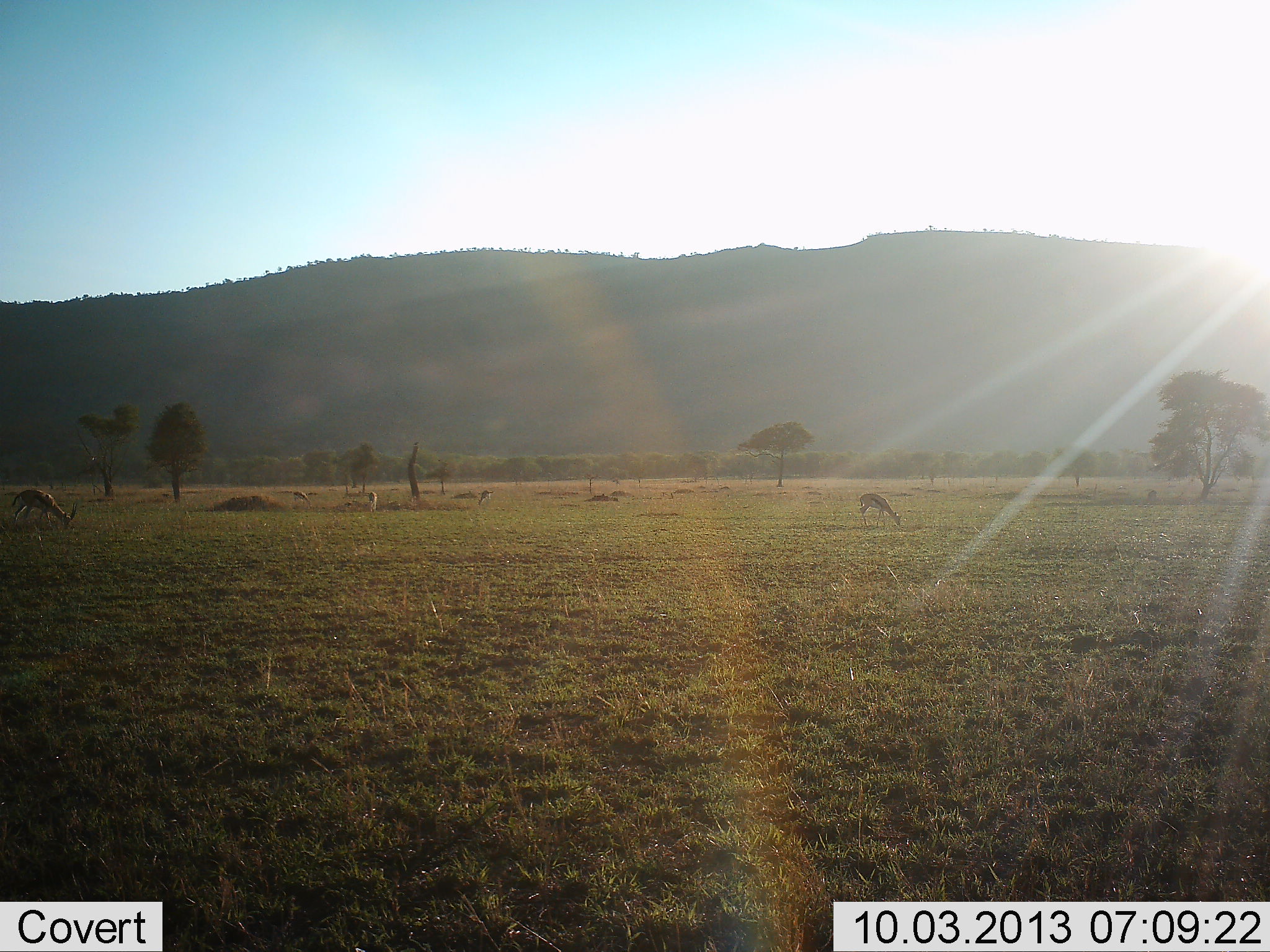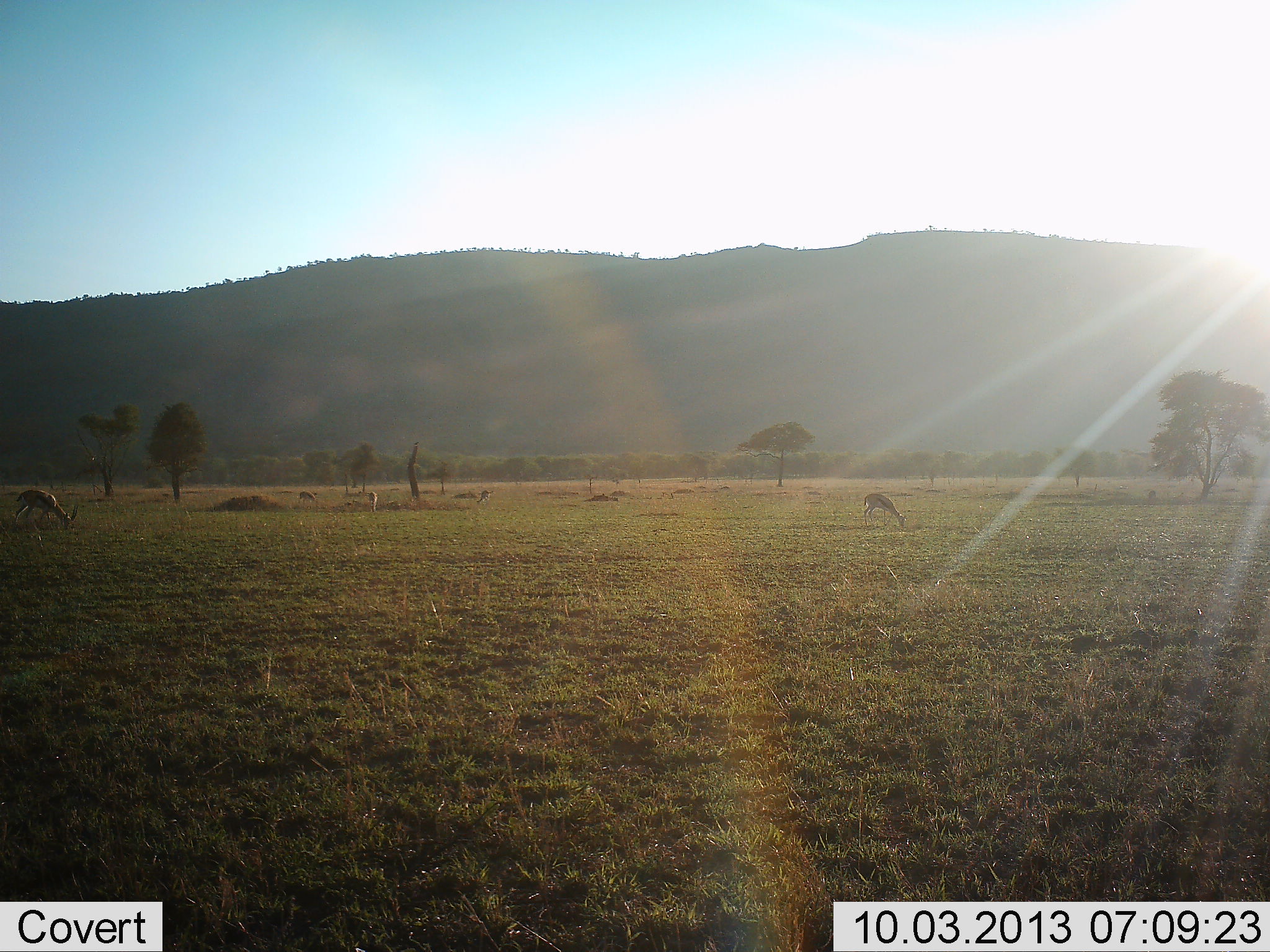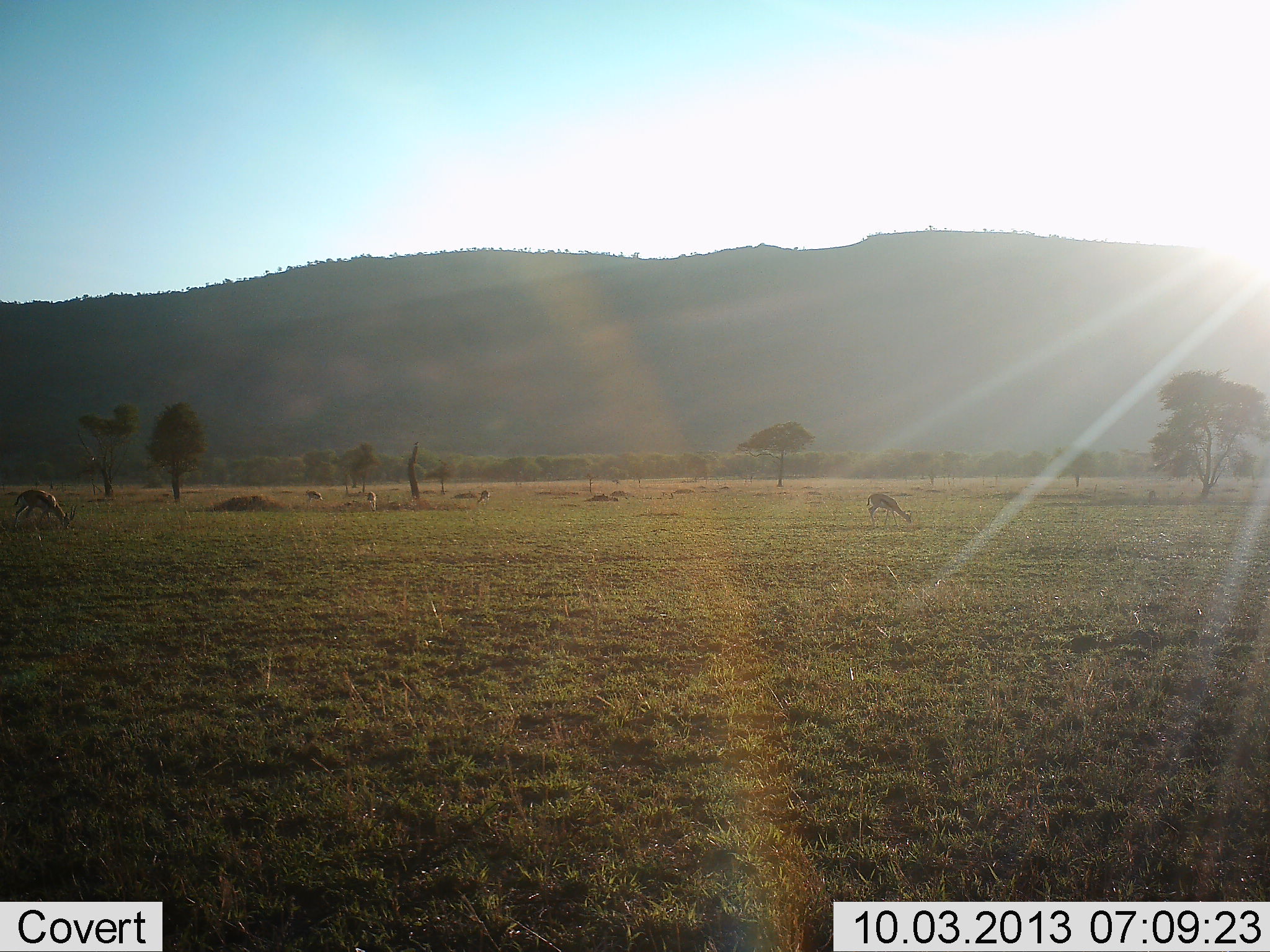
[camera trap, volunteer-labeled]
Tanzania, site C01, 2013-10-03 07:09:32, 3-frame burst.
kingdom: Animalia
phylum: Chordata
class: Mammalia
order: Artiodactyla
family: Bovidae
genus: Eudorcas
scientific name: Eudorcas thomsonii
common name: thomson's gazelle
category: gazellethomsons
Gazellethomsons (thomson's gazelle) (Eudorcas thomsonii), count 6. Behavior (volunteer vote fractions): standing 10%, resting 0%, moving 0%, interacting 0%. Young present (vote fraction): 0%. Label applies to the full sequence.